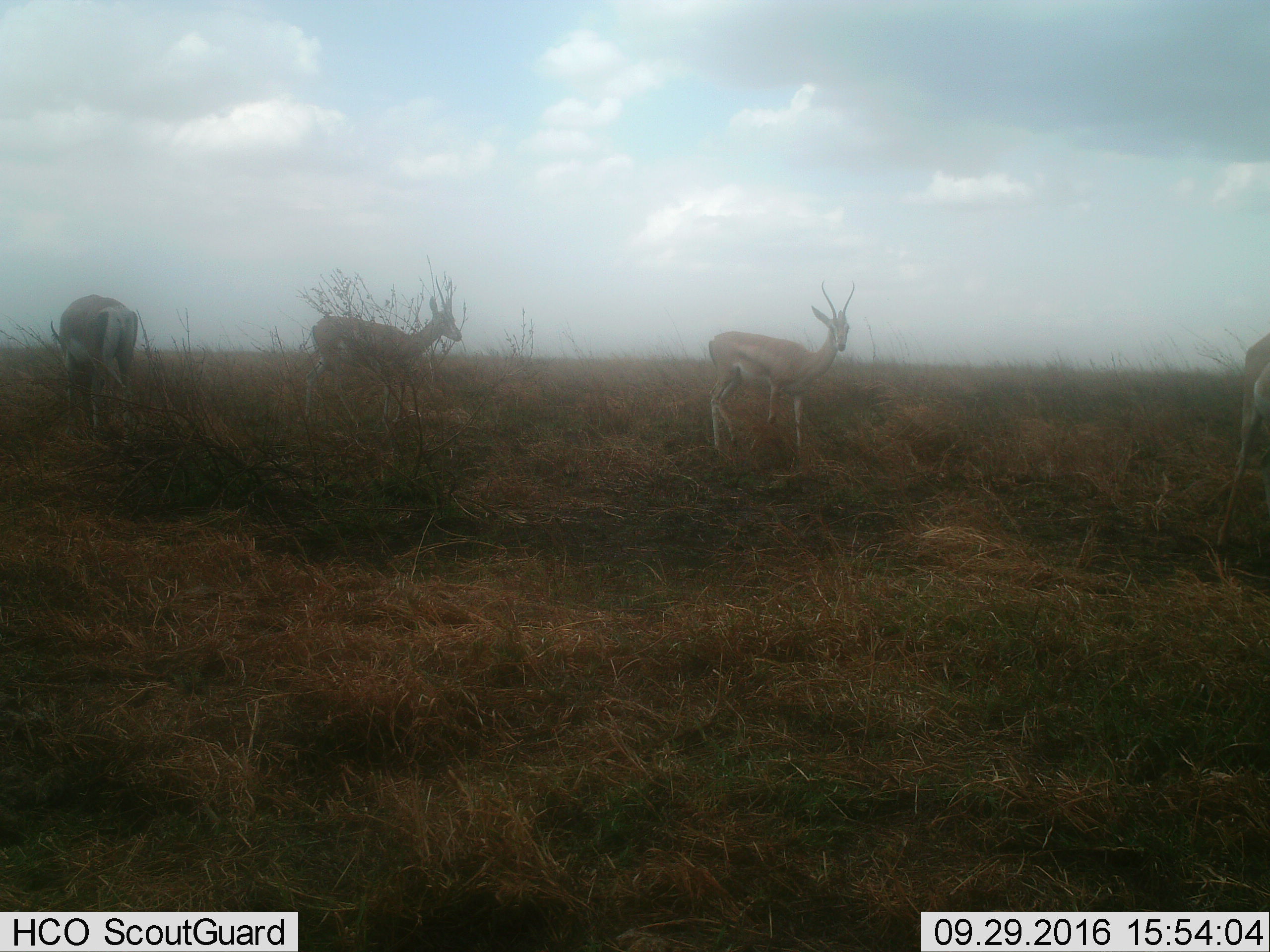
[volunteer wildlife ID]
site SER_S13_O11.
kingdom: Animalia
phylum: Chordata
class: Mammalia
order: Artiodactyla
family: Bovidae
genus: Nanger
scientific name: Nanger granti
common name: grant's gazelle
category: gazellegrants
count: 4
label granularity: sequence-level